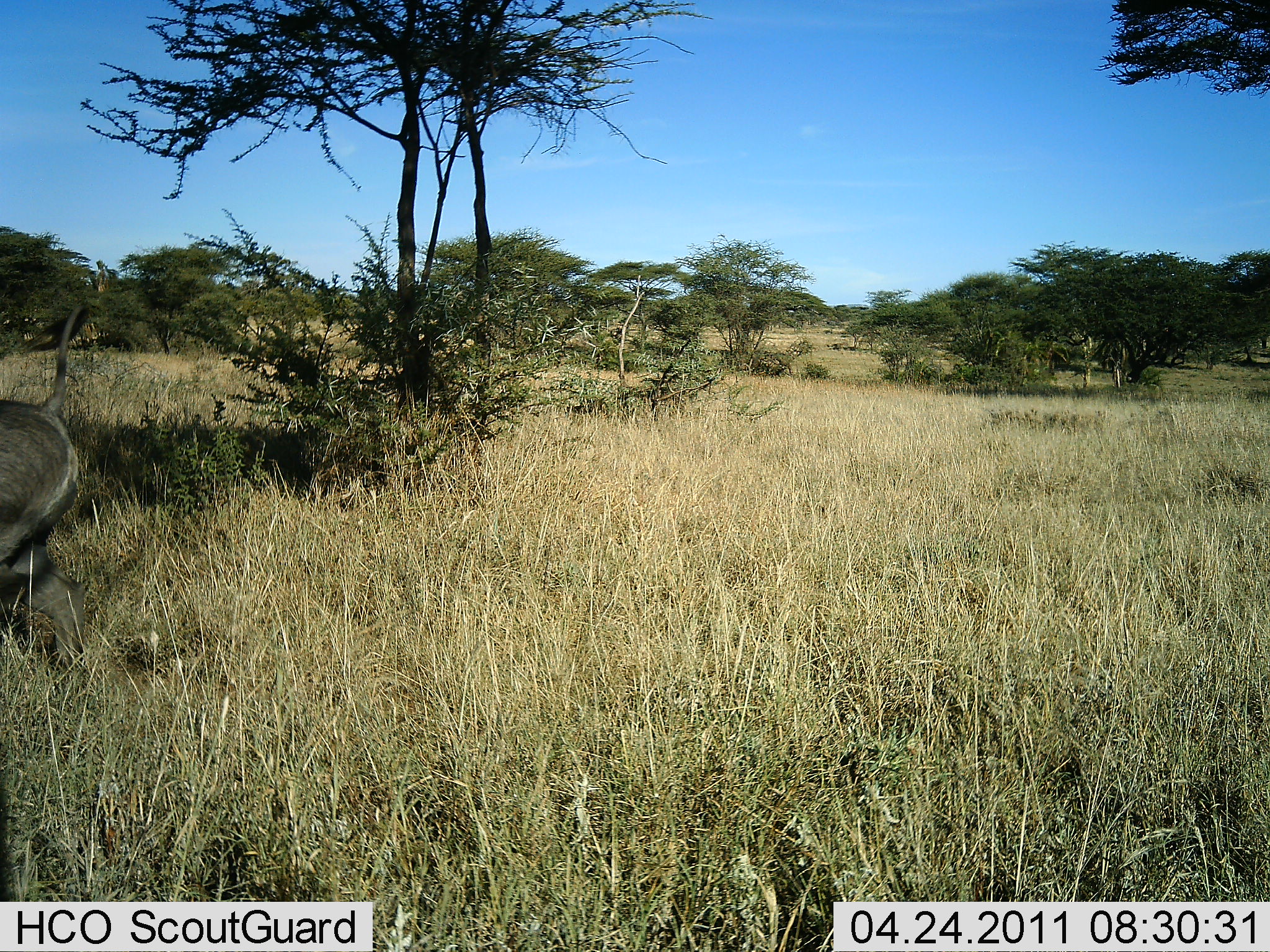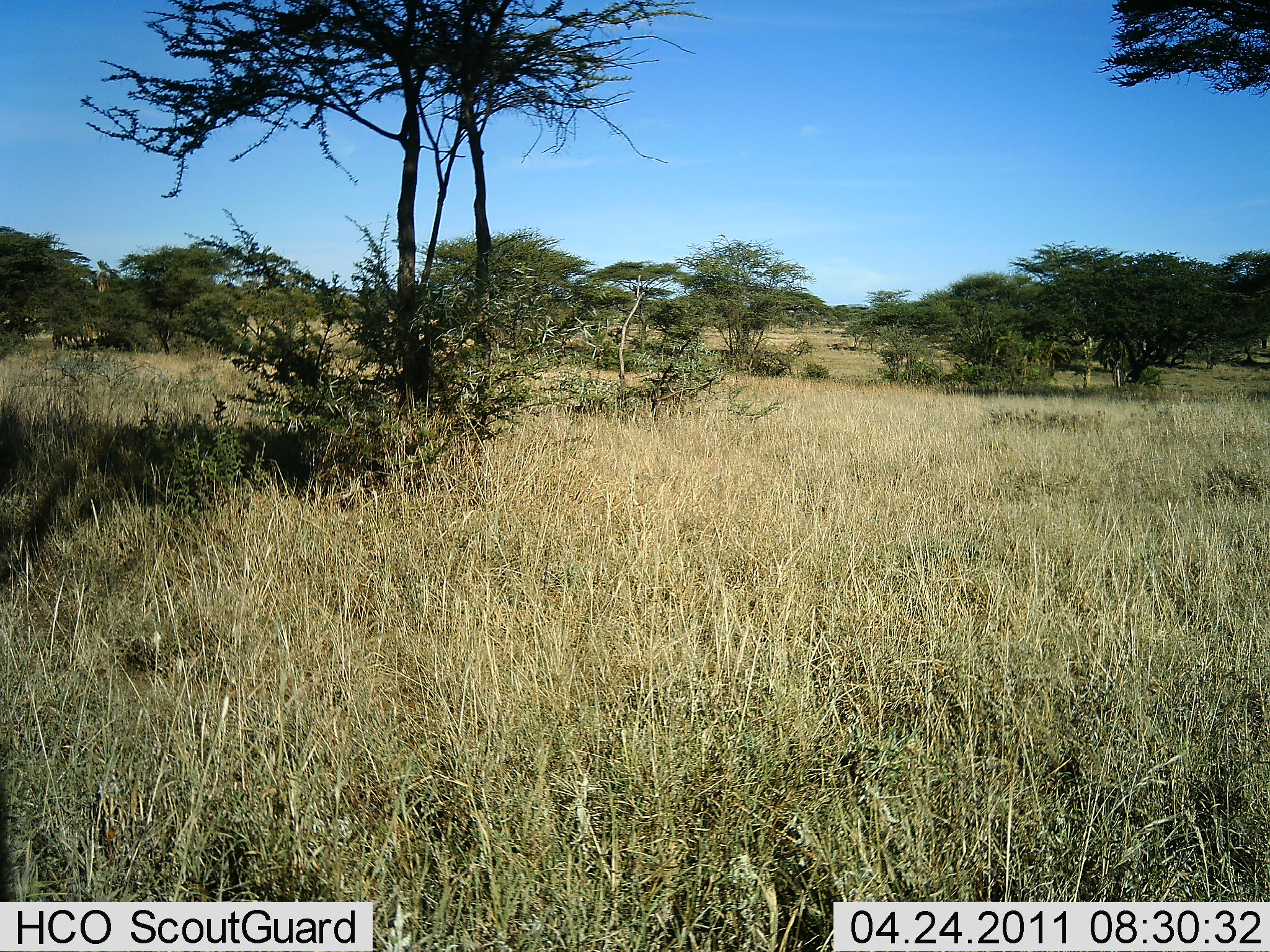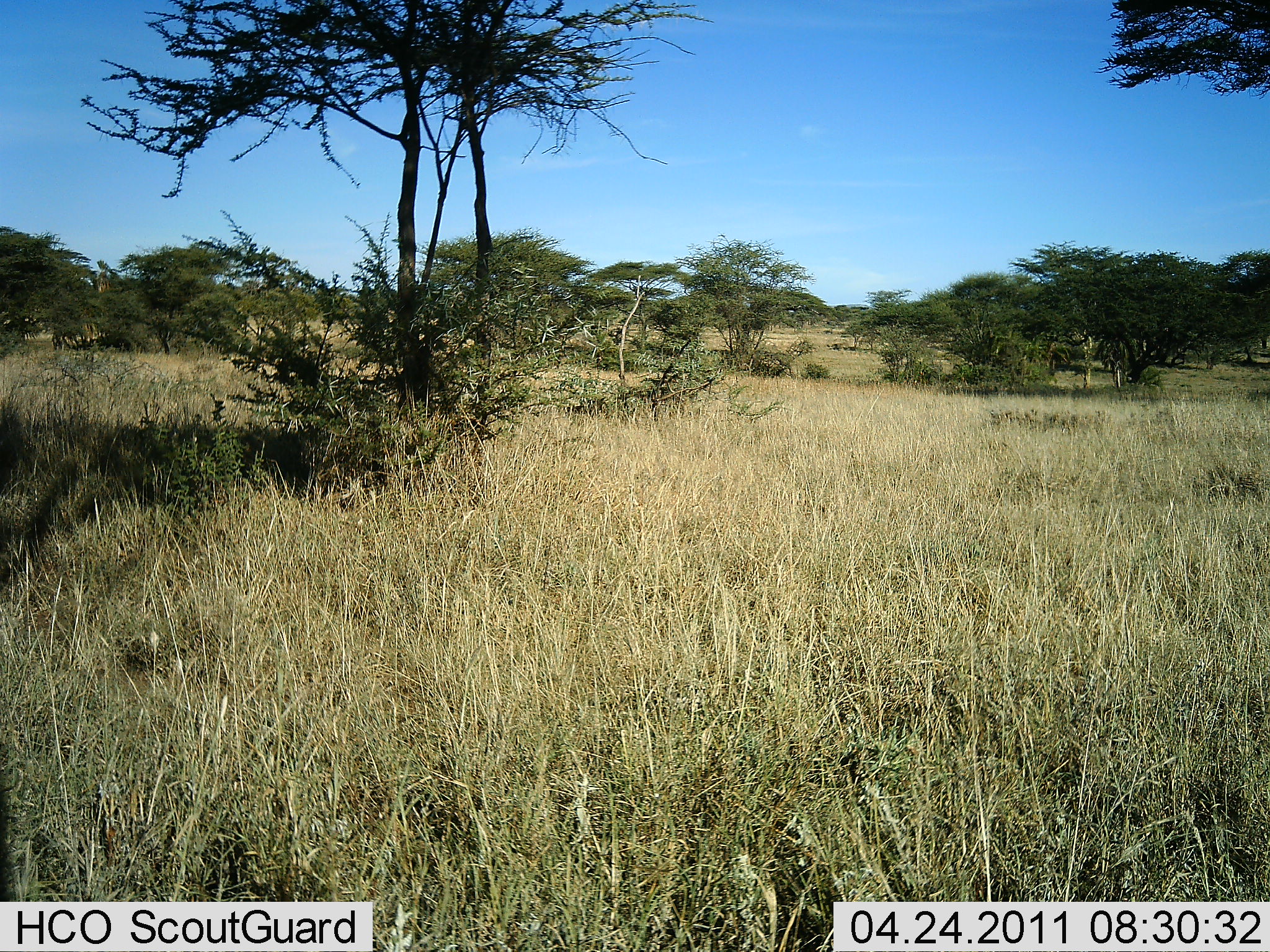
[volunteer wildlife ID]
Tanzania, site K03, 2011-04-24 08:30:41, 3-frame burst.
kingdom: Animalia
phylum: Chordata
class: Mammalia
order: Artiodactyla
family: Suidae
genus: Phacochoerus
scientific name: Phacochoerus africanus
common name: warthog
Warthog (Phacochoerus africanus), count 1. Behavior (volunteer vote fractions): standing 0%, resting 0%, moving 100%, interacting 0%. Young present (vote fraction): 0%. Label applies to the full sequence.